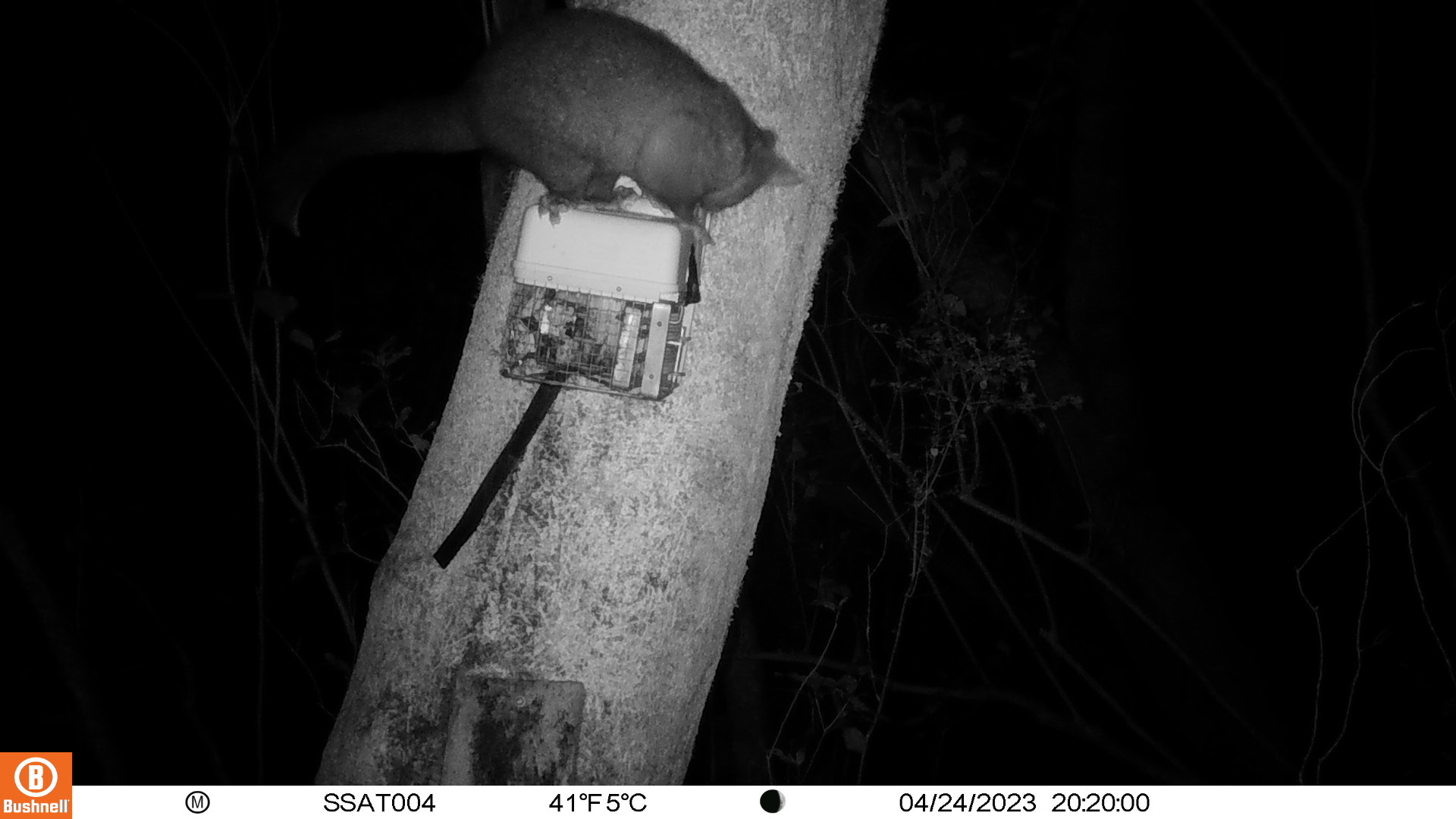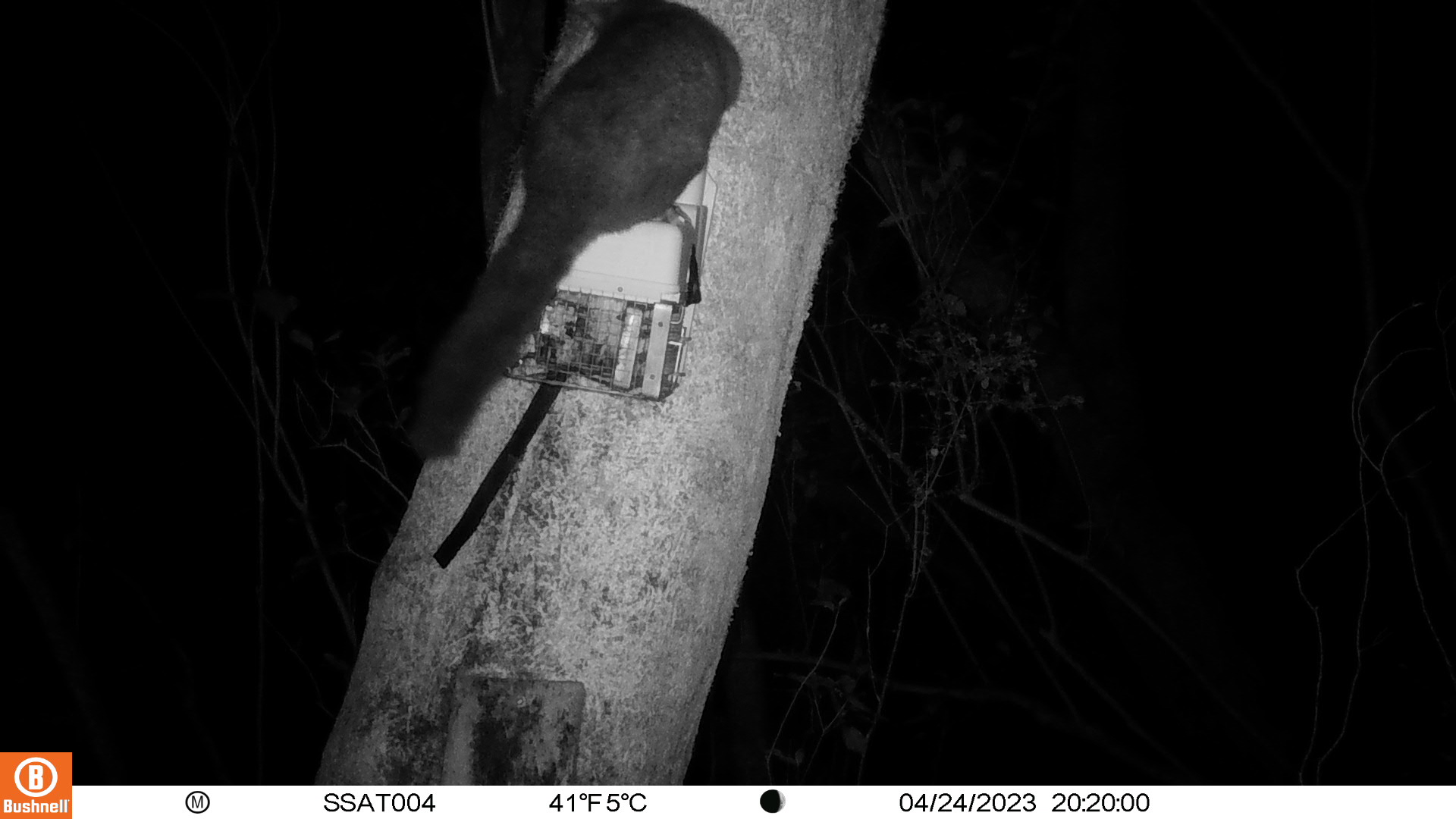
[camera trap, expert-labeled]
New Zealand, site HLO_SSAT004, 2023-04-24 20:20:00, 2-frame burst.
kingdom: Animalia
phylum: Chordata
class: Mammalia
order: Diprotodontia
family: Phalangeridae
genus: Trichosurus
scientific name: Trichosurus vulpecula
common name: common brushtail possum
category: possum